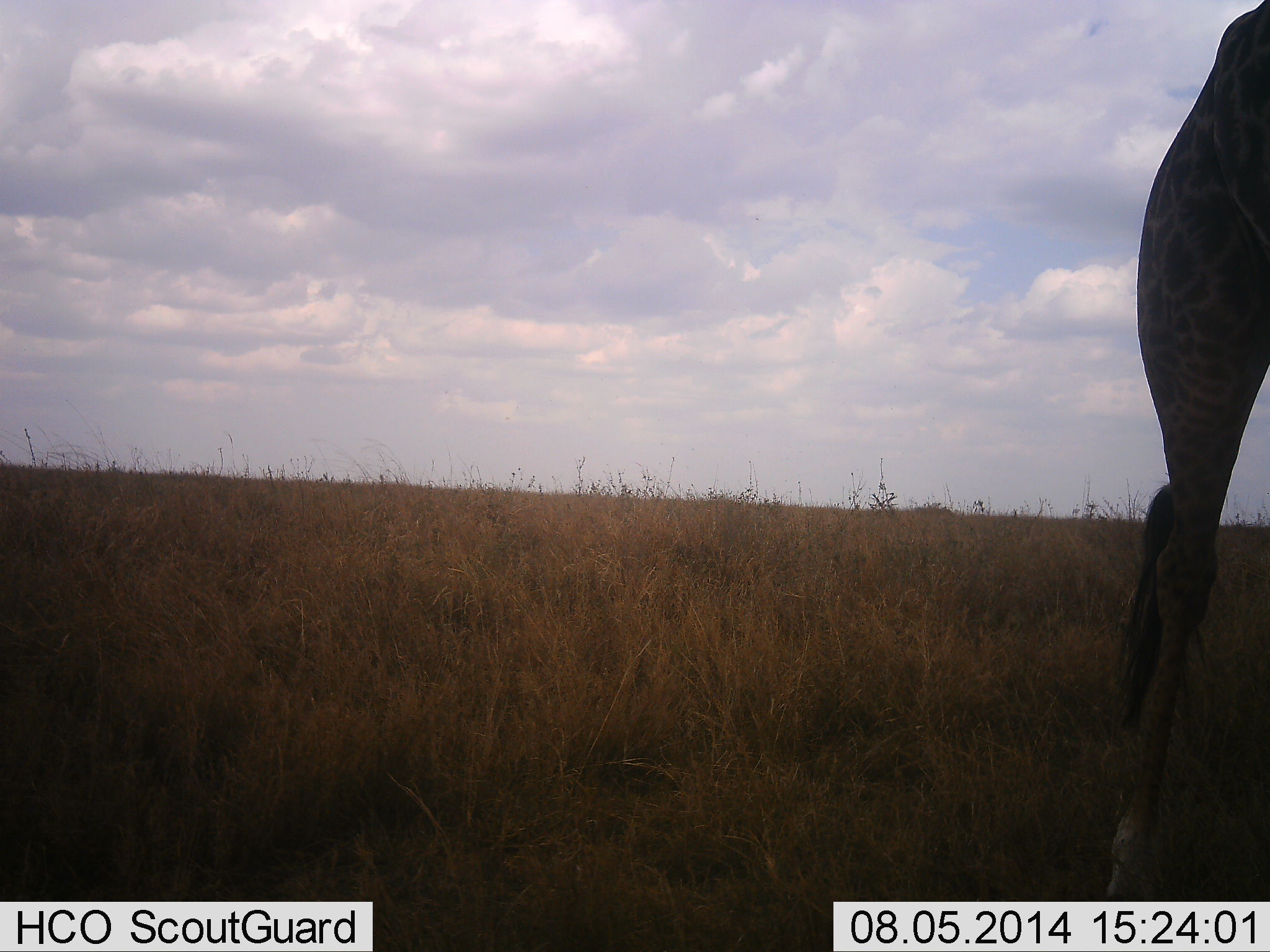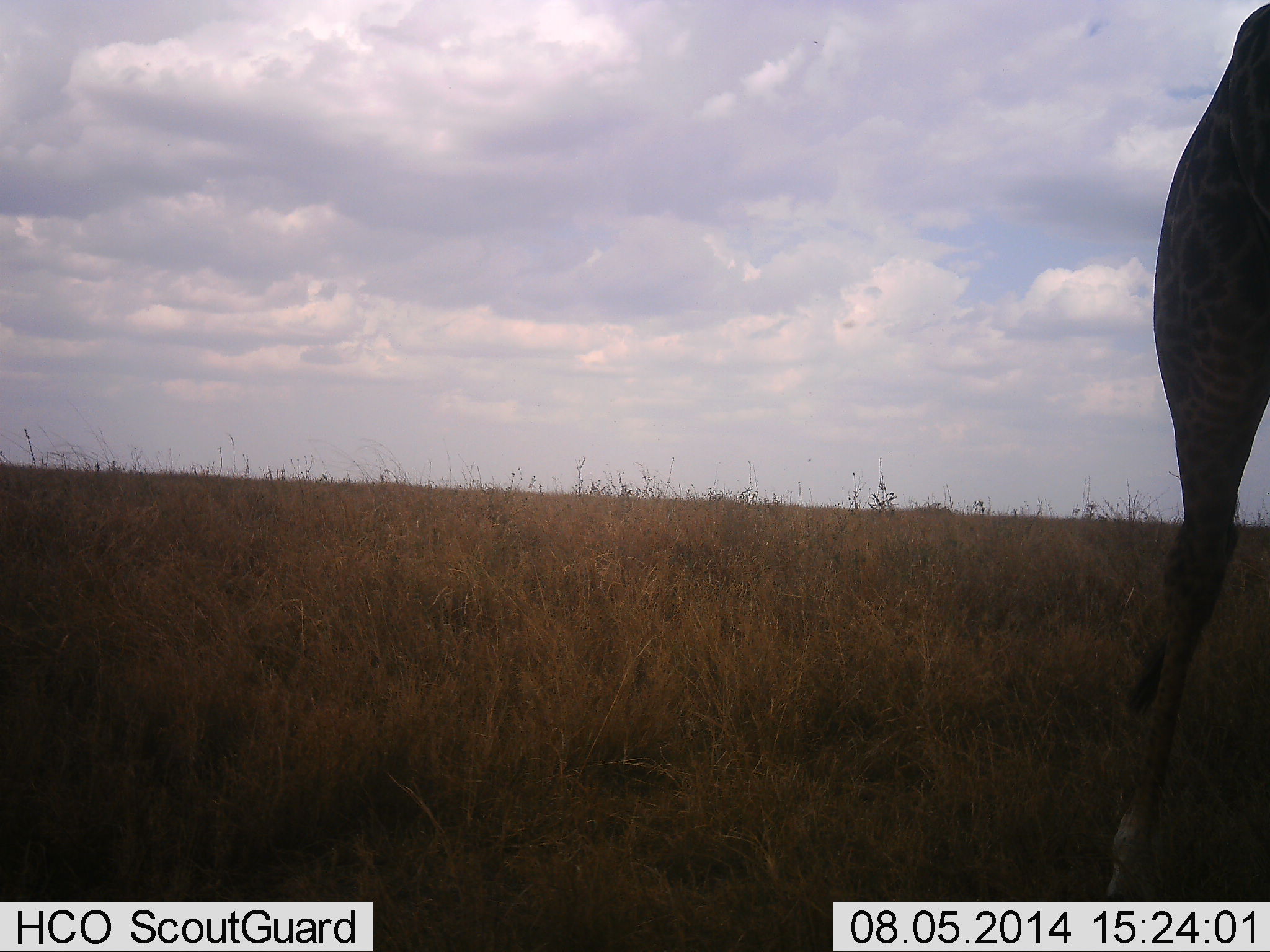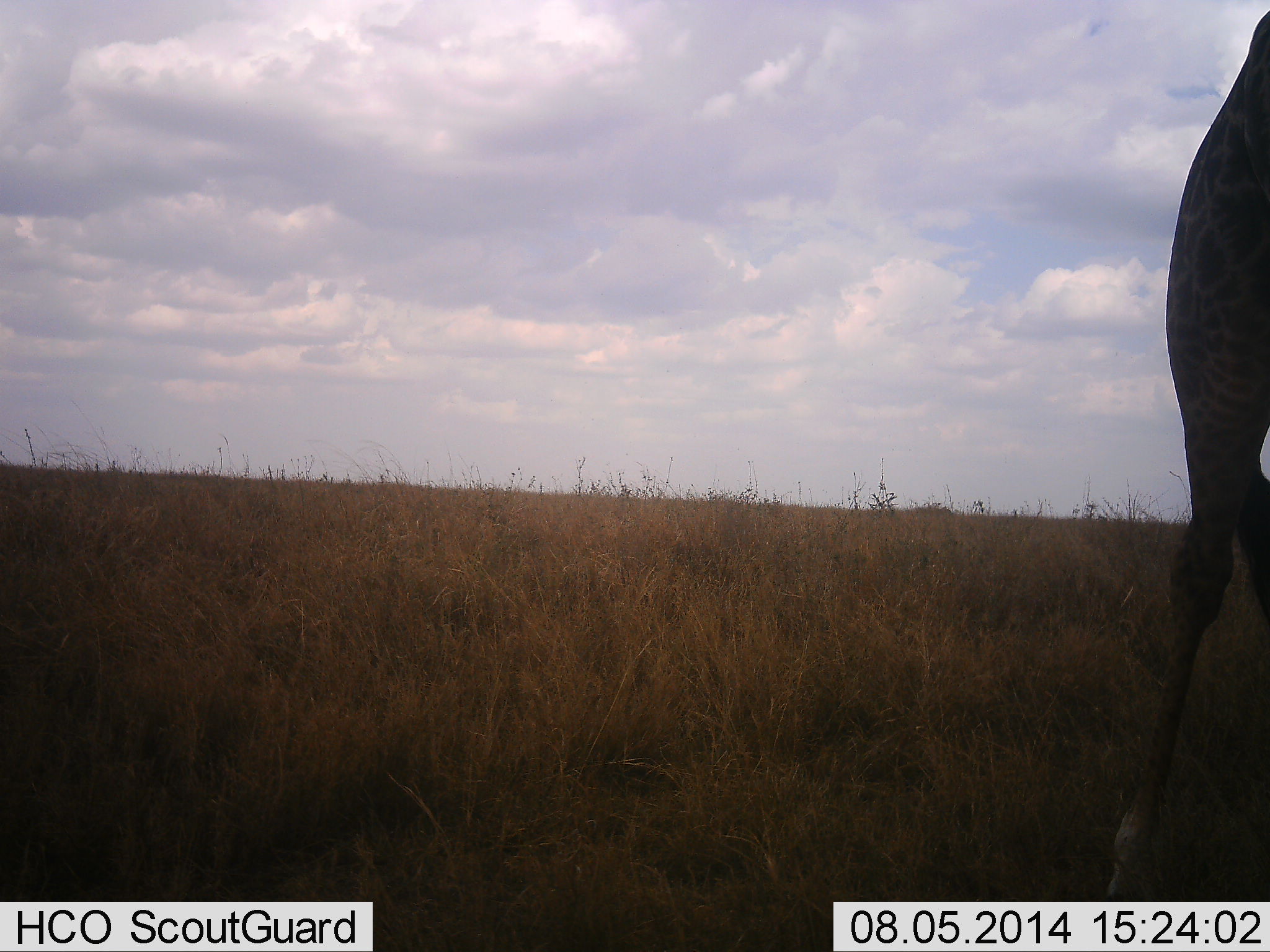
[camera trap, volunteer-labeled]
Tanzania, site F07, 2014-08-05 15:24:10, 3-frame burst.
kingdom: Animalia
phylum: Chordata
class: Mammalia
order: Artiodactyla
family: Giraffidae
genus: Giraffa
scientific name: Giraffa camelopardalis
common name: giraffe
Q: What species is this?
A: Giraffe (Giraffa camelopardalis).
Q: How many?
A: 1.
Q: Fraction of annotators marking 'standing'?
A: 80%.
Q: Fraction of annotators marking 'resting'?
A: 0%.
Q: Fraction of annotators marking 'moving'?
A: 20%.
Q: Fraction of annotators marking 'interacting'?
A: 0%.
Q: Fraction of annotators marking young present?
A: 0%.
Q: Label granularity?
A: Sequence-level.